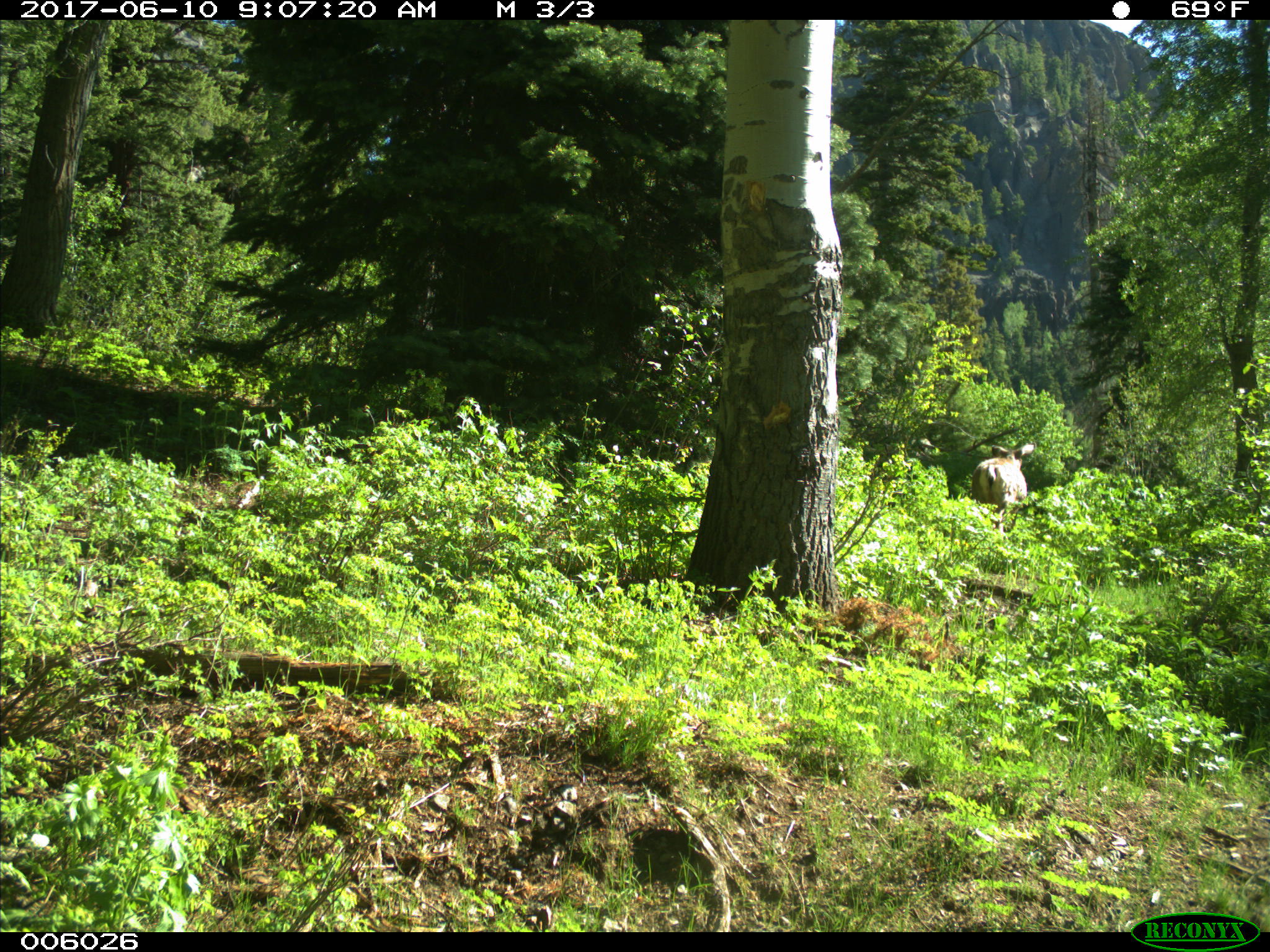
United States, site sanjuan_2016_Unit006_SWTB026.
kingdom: Animalia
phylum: Chordata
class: Mammalia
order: Artiodactyla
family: Cervidae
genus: Odocoileus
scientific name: Odocoileus hemionus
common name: mule deer